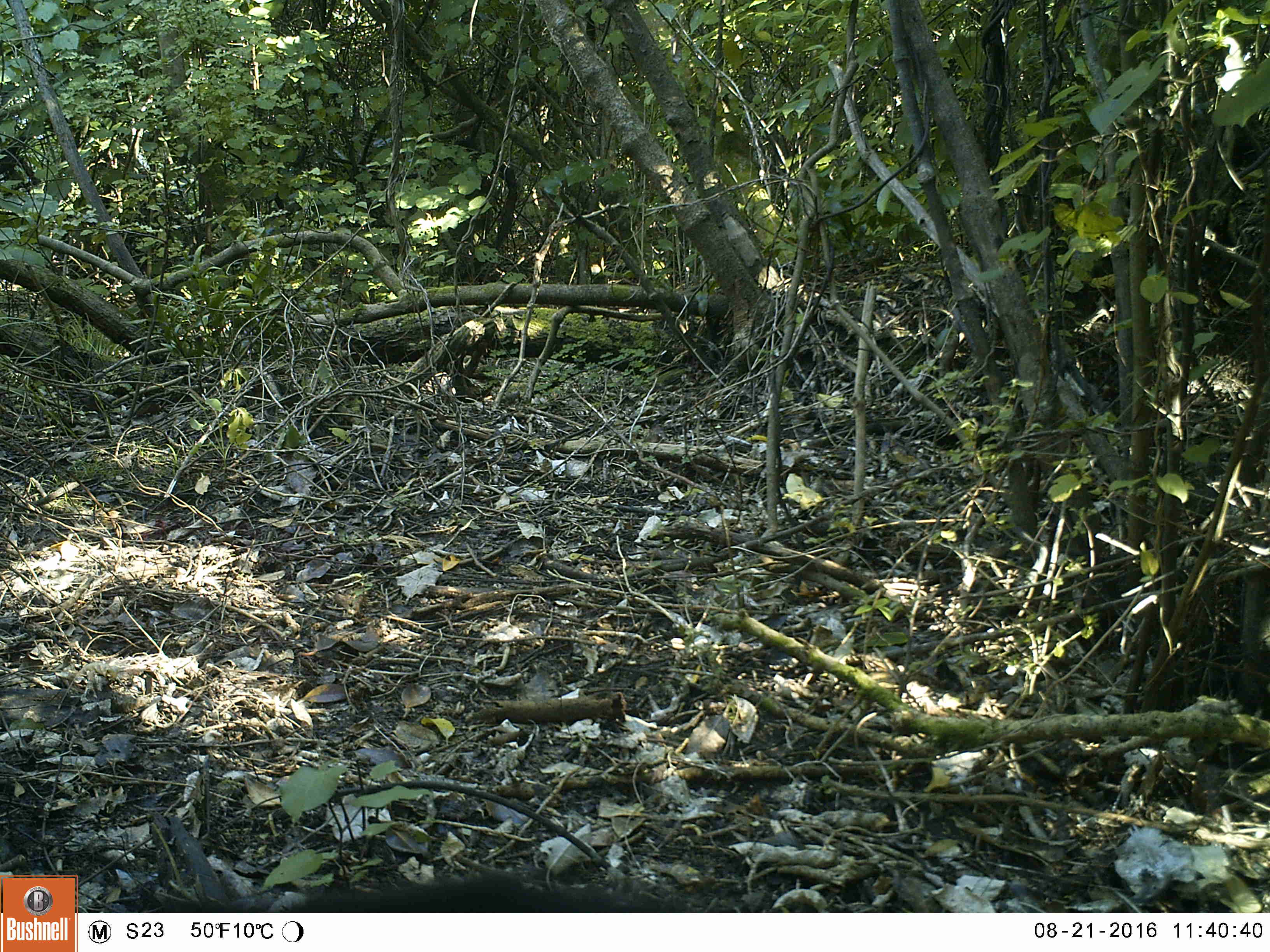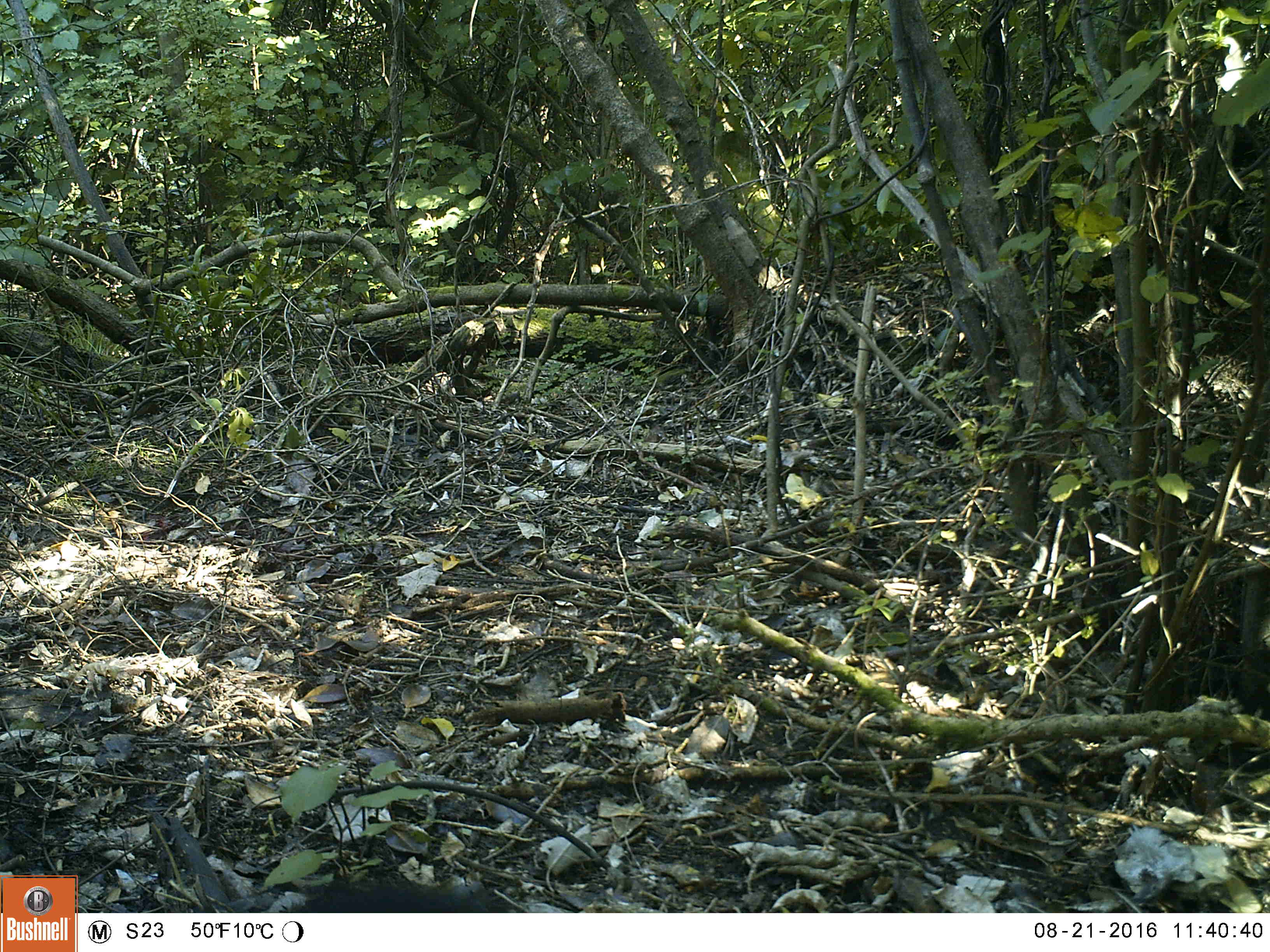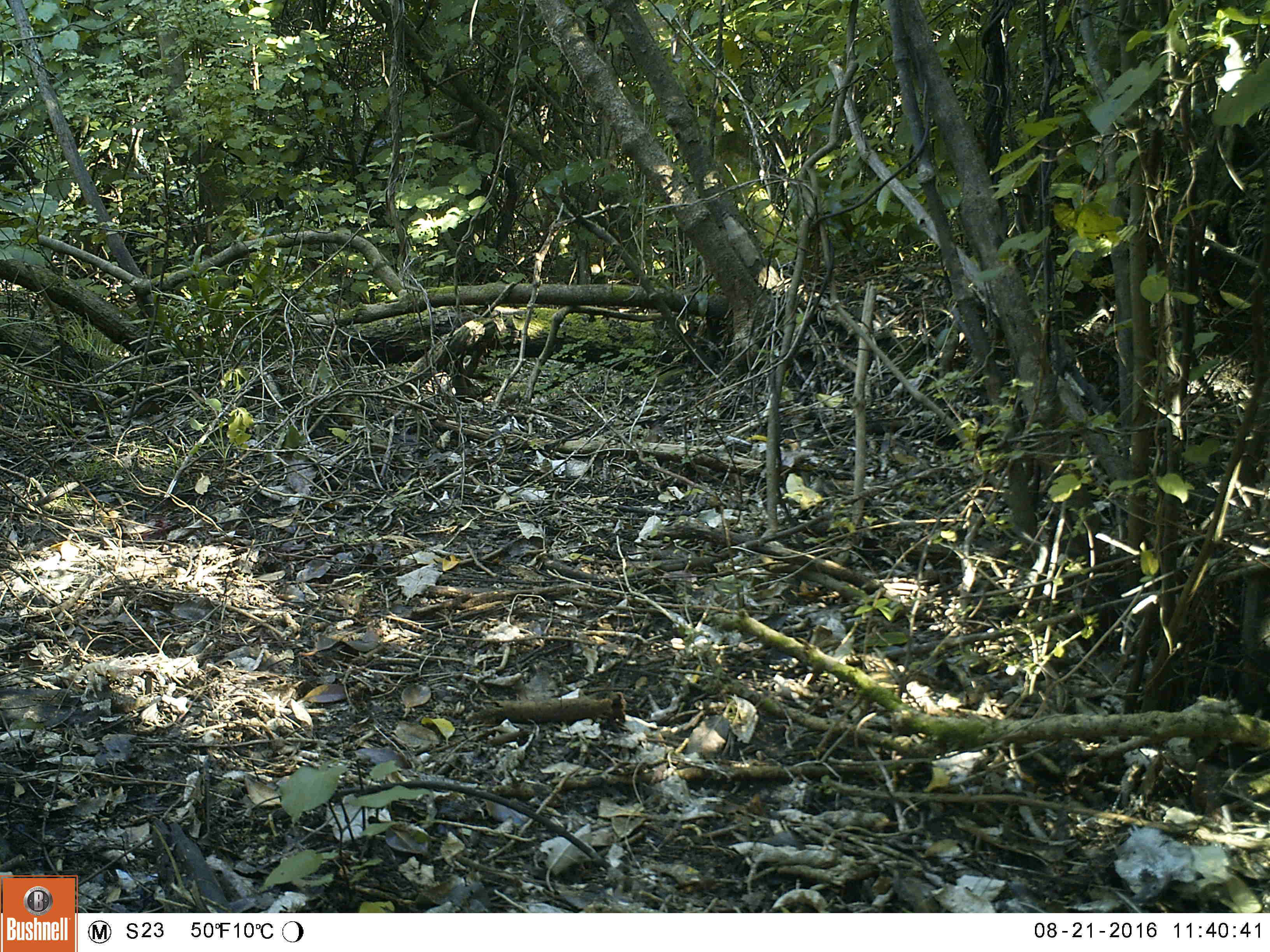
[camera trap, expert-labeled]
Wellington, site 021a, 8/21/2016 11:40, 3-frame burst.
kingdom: Animalia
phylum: Chordata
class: Mammalia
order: Carnivora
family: Felidae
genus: Felis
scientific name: Felis catus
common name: cat